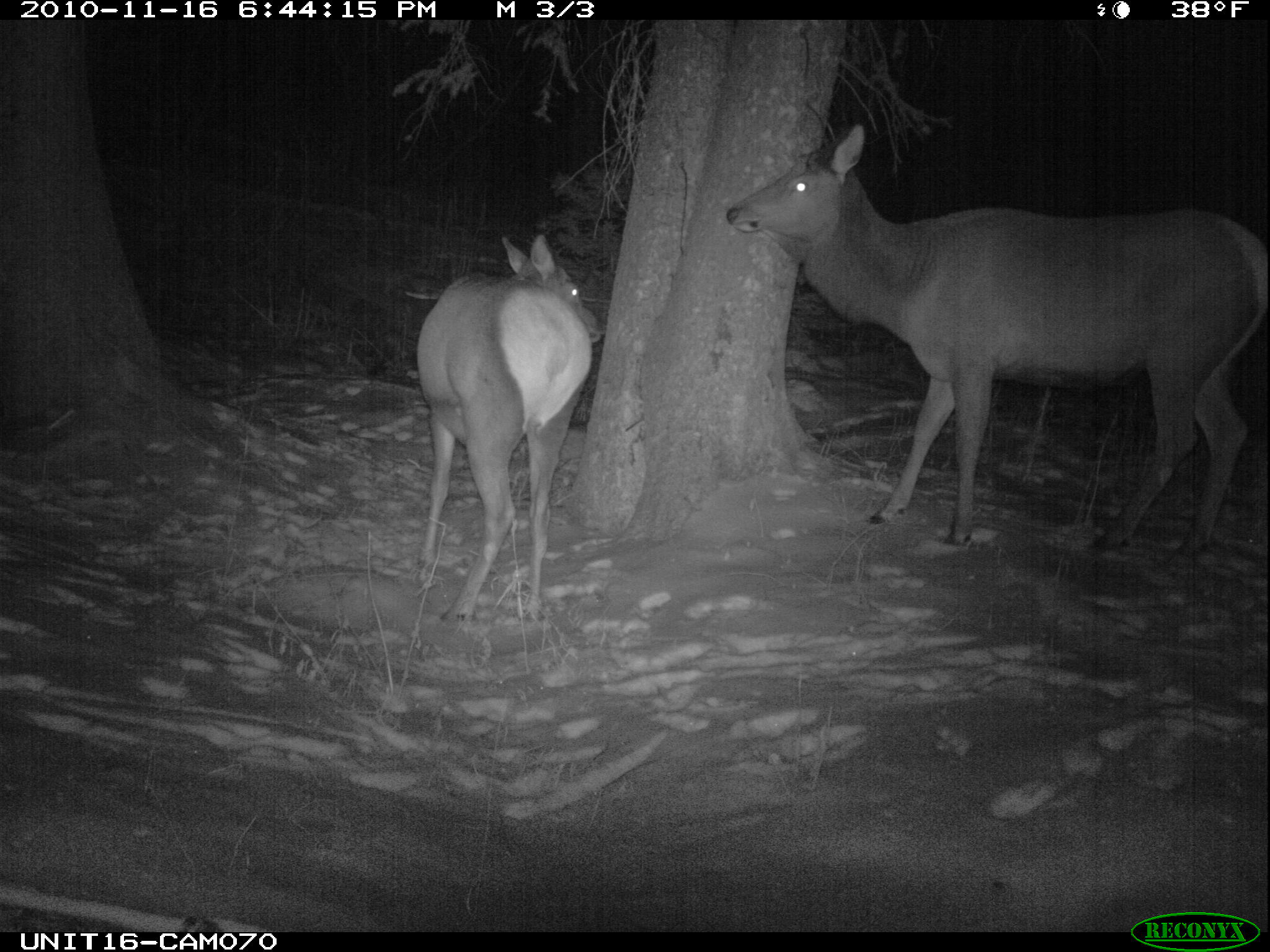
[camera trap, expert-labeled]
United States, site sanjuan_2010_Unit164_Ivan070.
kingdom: Animalia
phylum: Chordata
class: Mammalia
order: Artiodactyla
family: Cervidae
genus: Cervus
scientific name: Cervus elaphus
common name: red deer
Cervus elaphus (red deer).